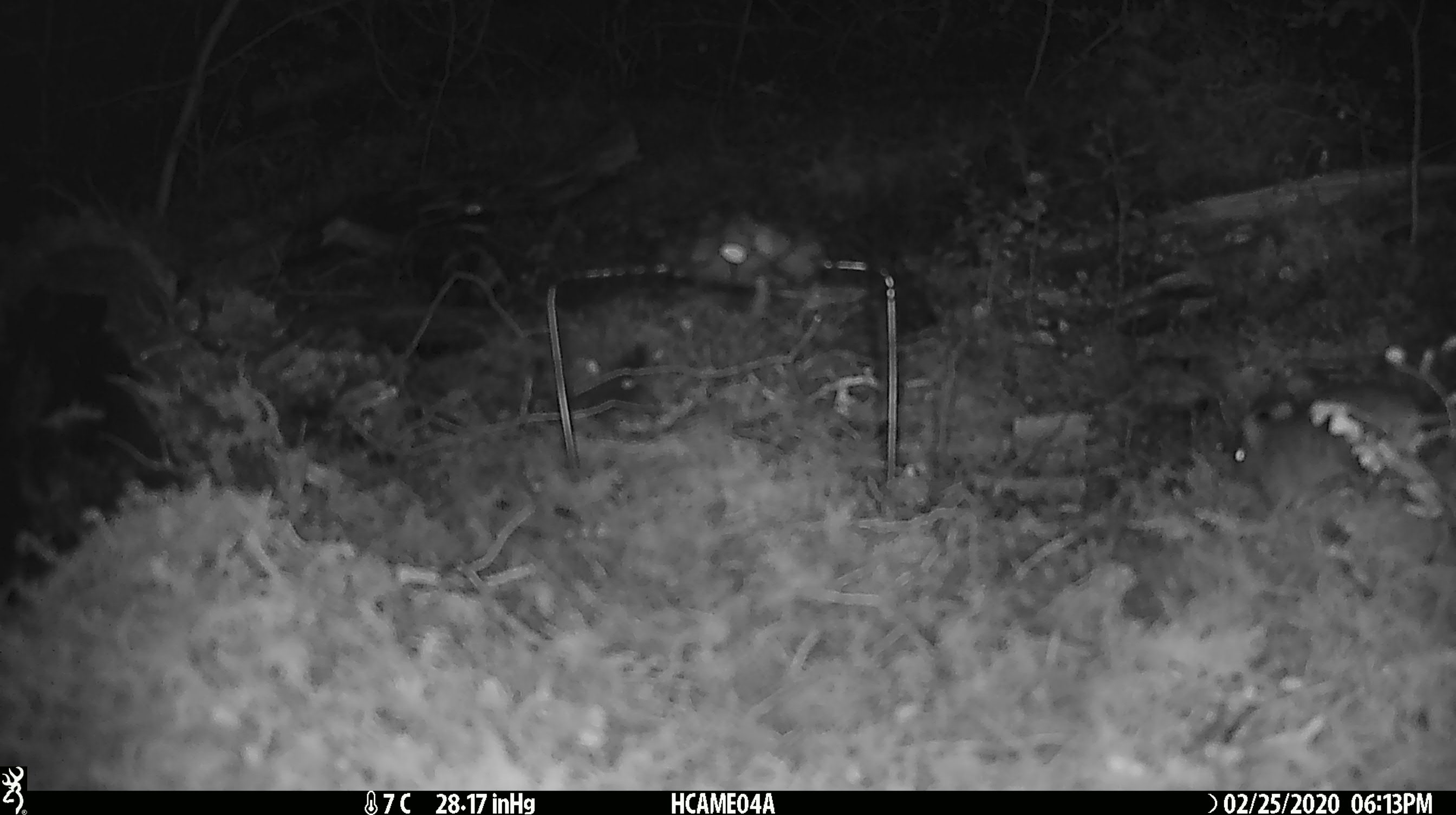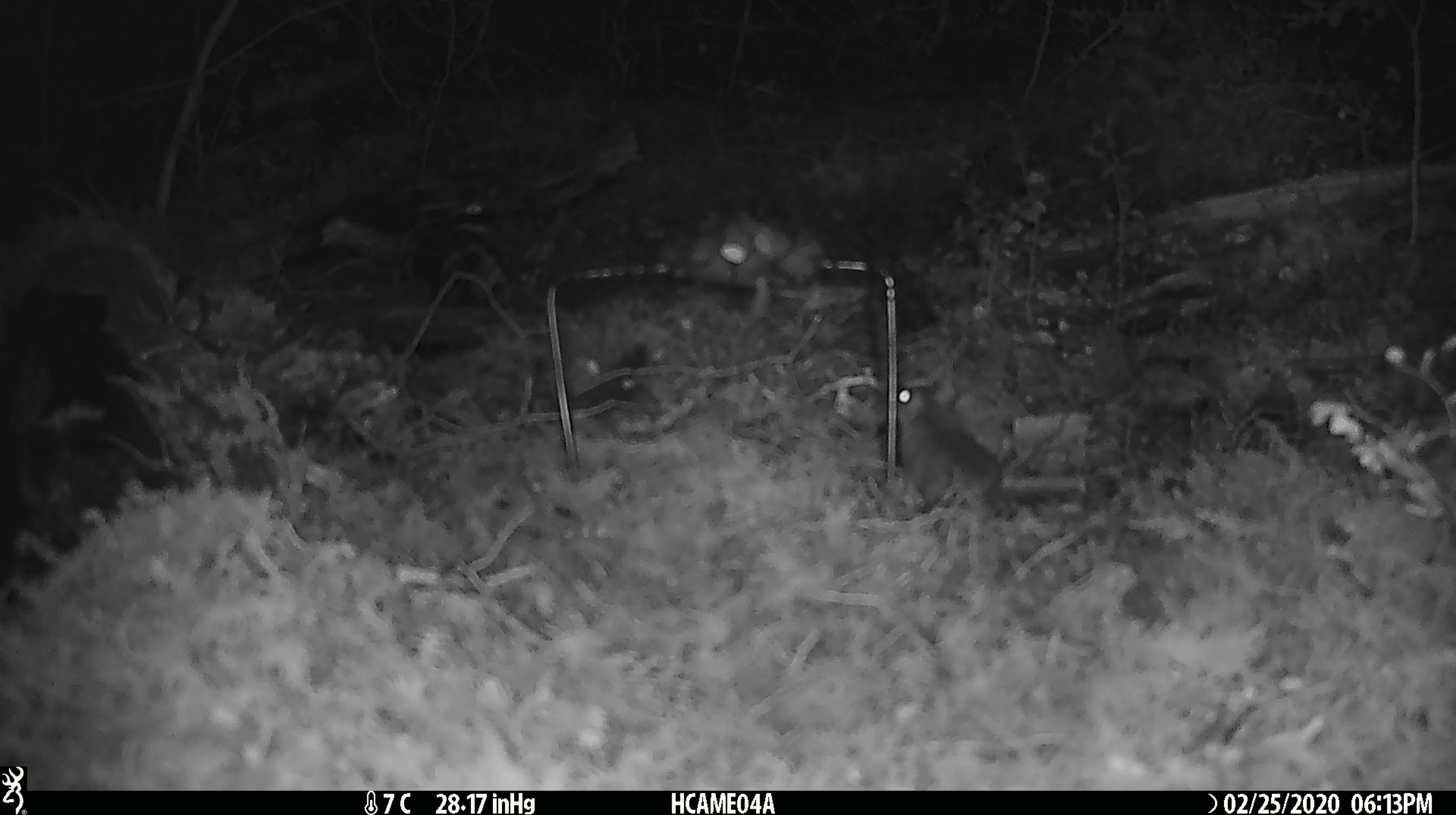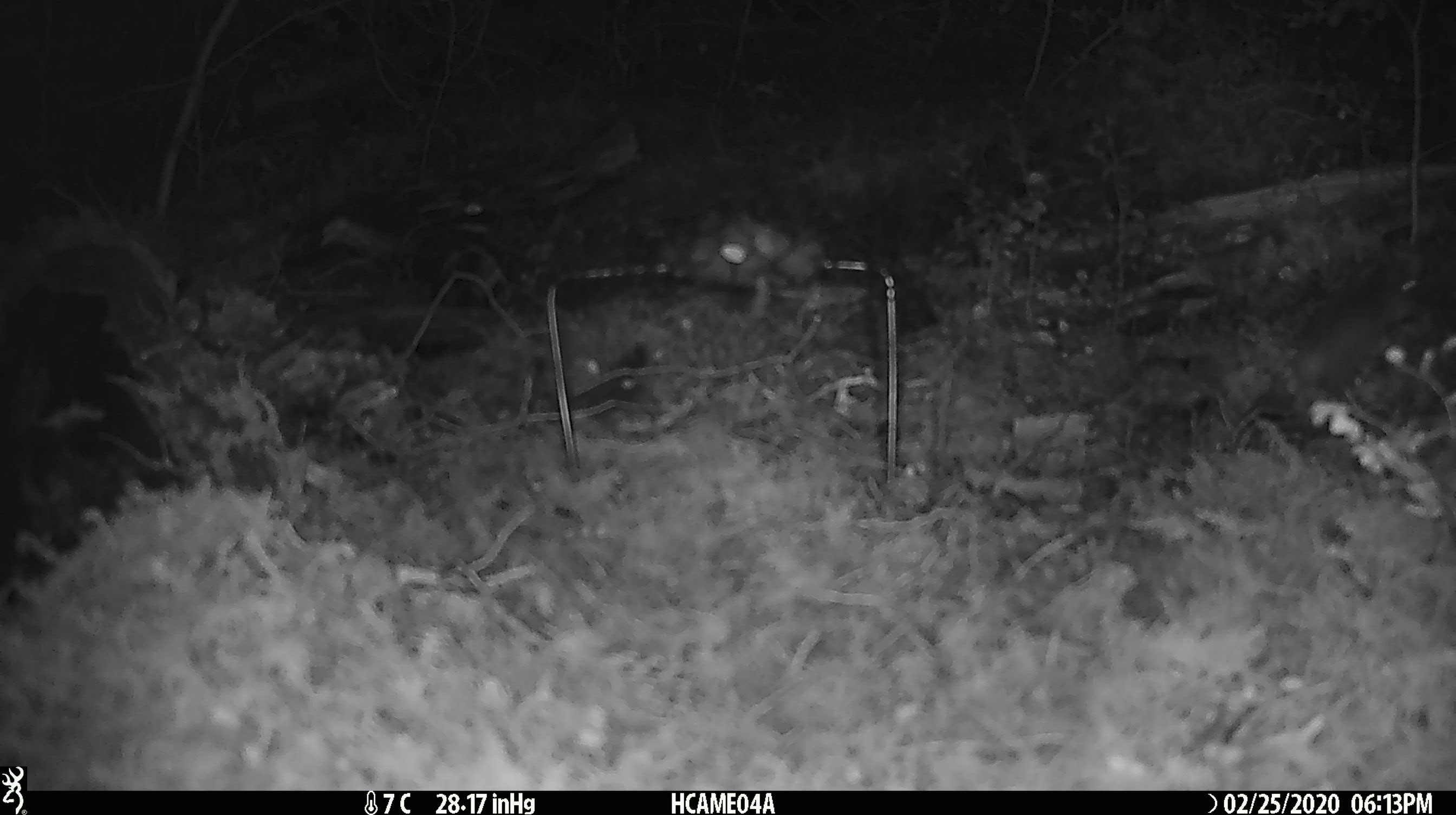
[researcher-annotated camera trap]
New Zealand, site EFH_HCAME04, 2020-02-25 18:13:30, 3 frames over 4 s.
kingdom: Animalia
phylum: Chordata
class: Mammalia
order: Rodentia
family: Muridae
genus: Mus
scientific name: Mus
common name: mouse